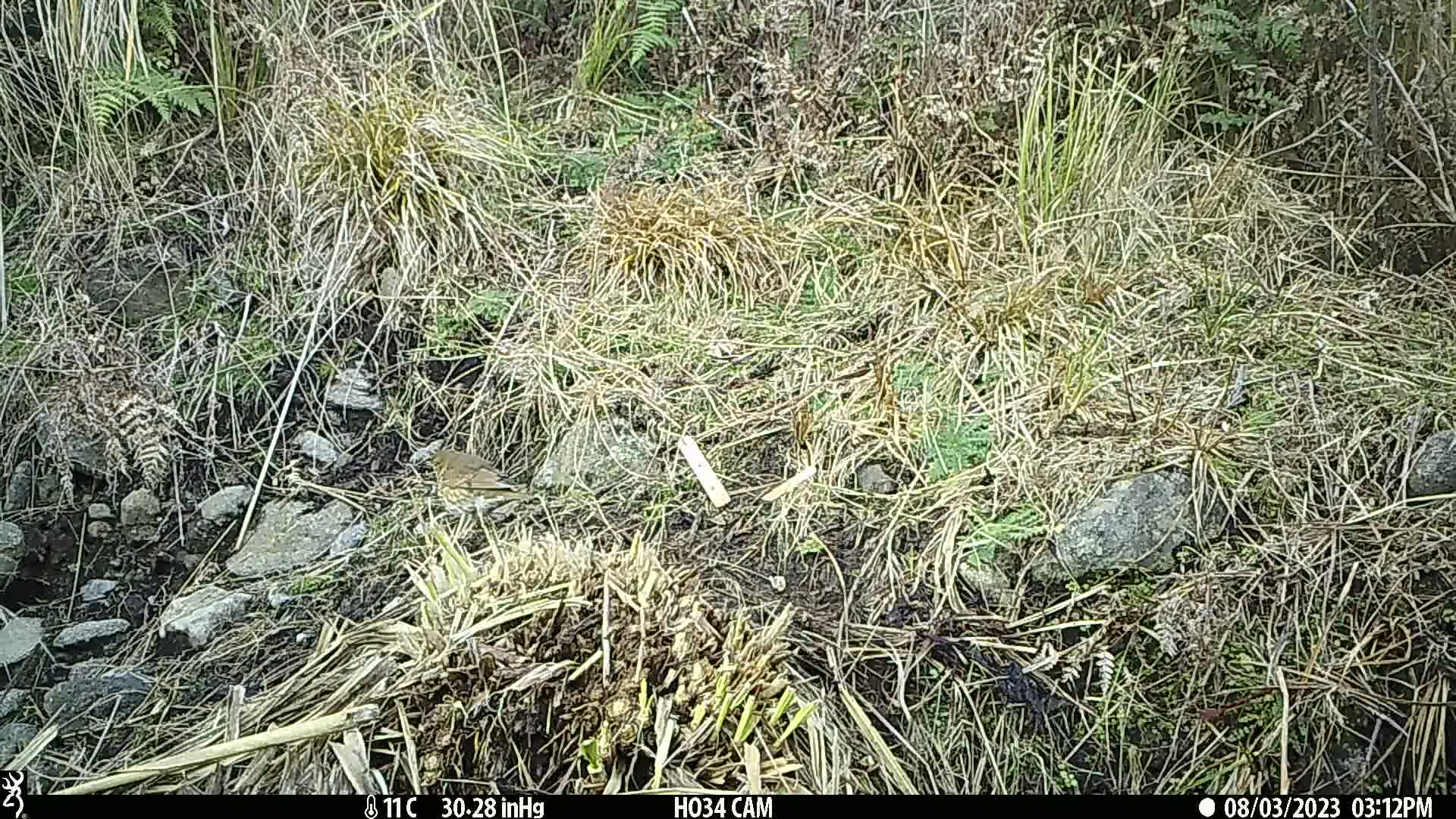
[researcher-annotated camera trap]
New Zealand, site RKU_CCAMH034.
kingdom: Animalia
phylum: Chordata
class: Aves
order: Passeriformes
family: Turdidae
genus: Turdus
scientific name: Turdus philomelos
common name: song thrush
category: thrush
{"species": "thrush (song thrush) (Turdus philomelos)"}